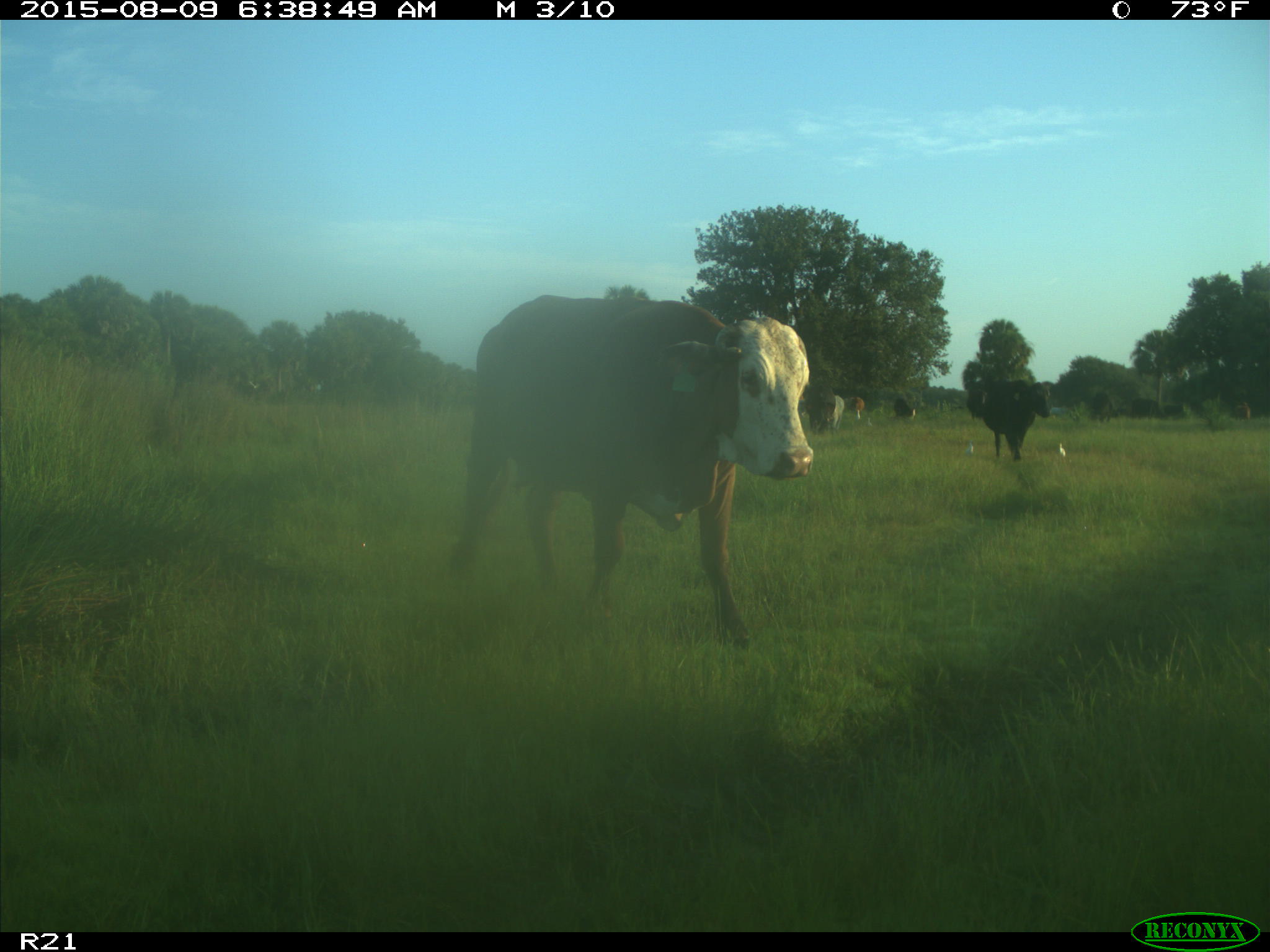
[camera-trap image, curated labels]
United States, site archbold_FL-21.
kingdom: Animalia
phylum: Chordata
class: Mammalia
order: Artiodactyla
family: Bovidae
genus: Bos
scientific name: Bos taurus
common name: domestic cow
Bos taurus (domestic cow).